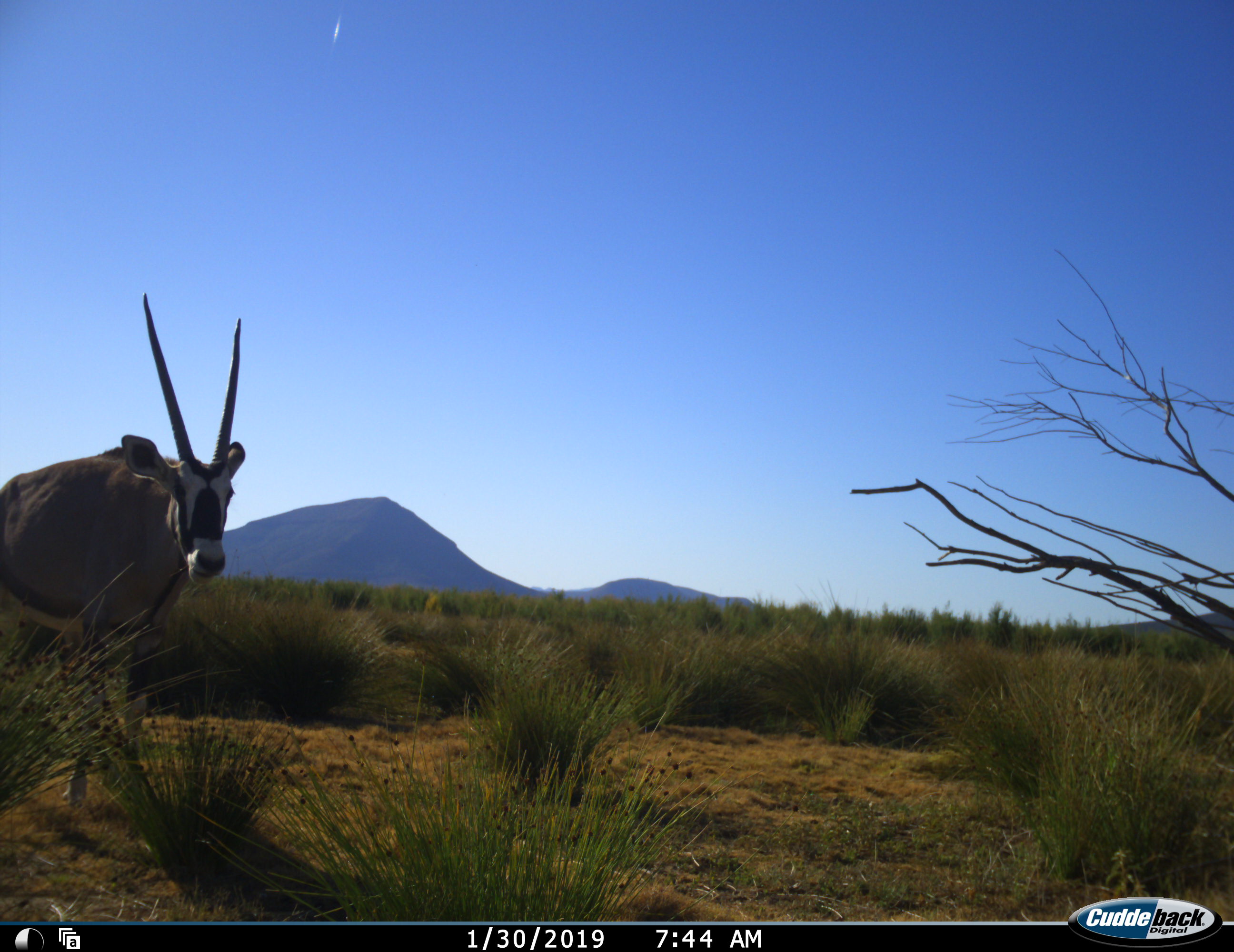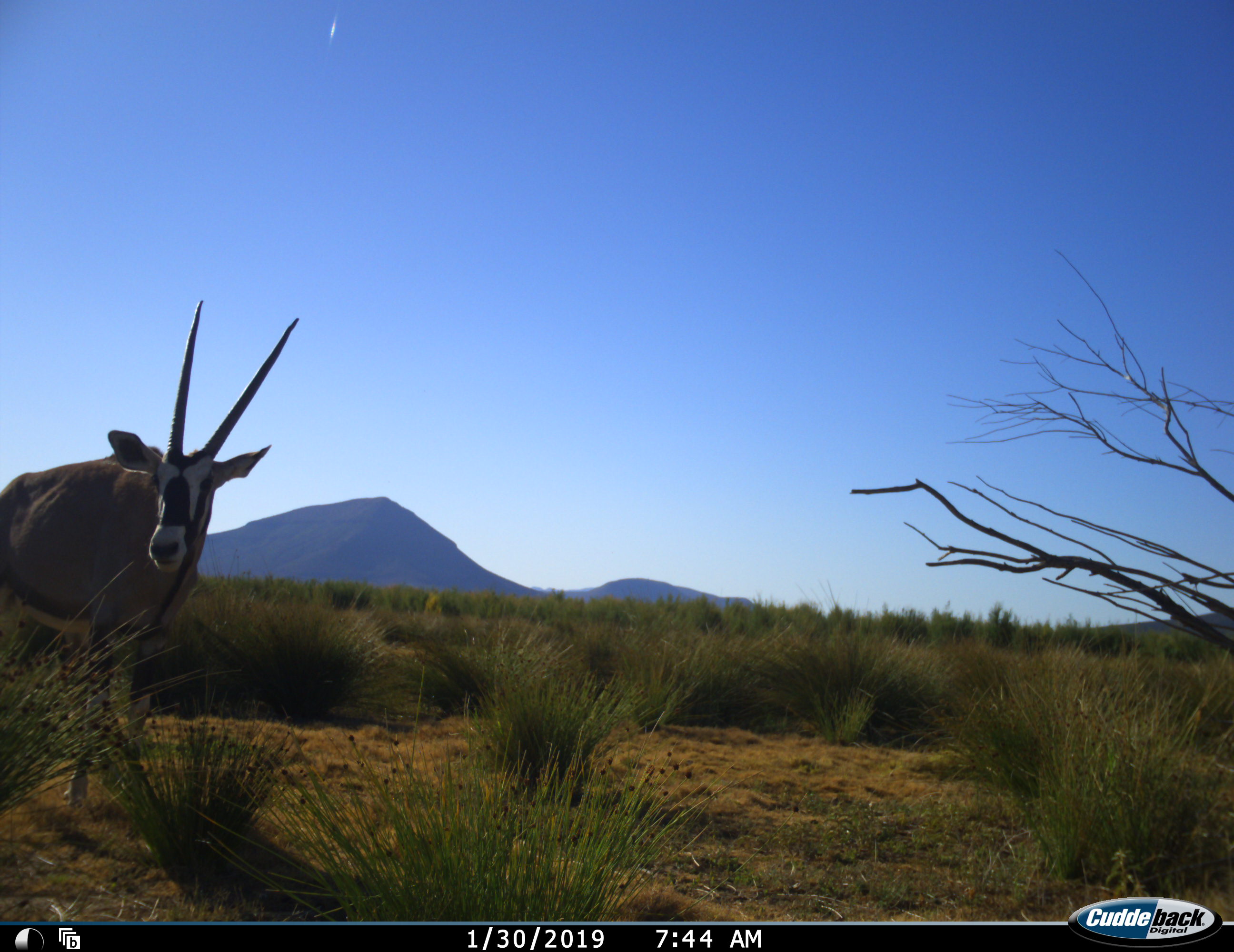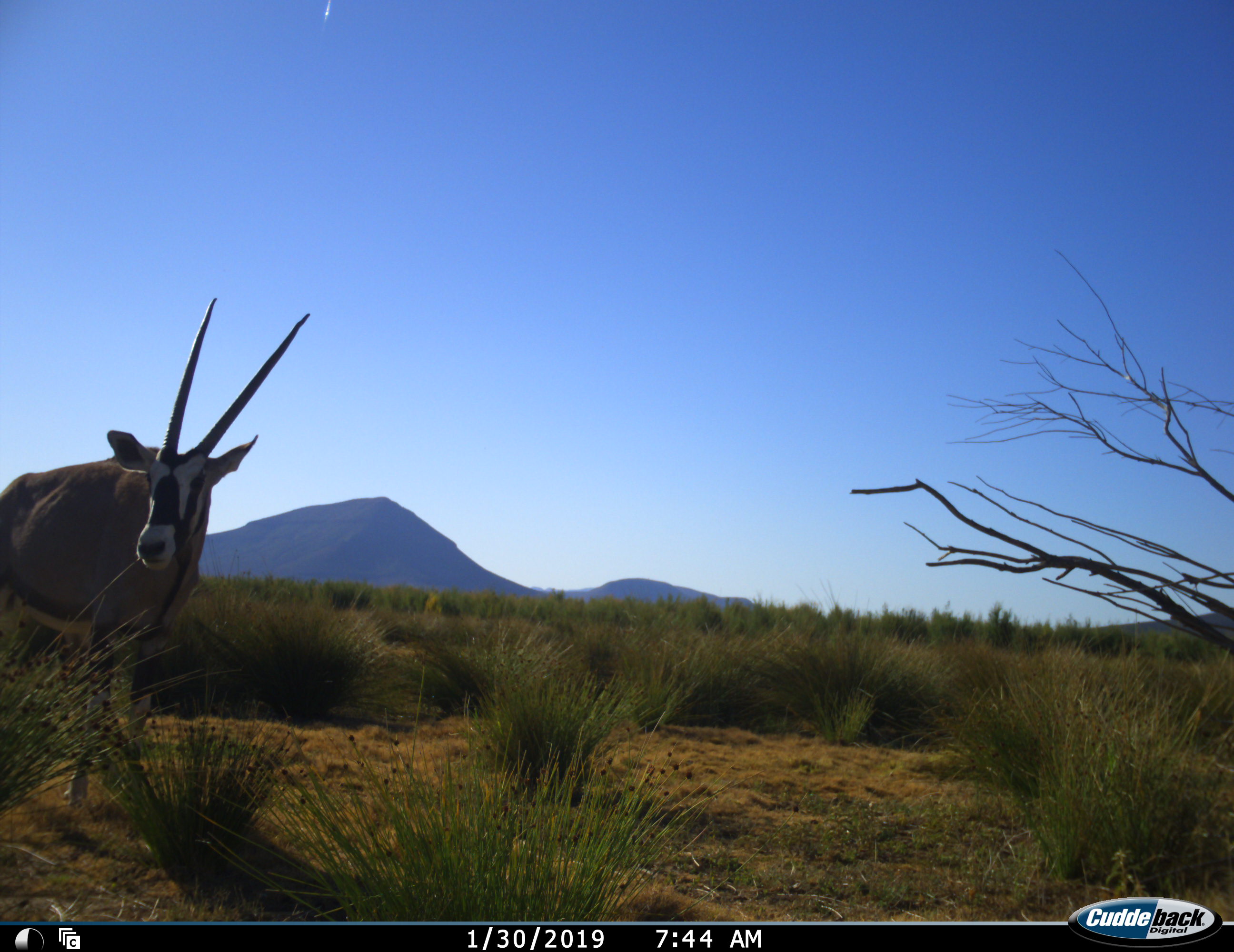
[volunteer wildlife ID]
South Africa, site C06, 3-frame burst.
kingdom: Animalia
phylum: Chordata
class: Mammalia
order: Artiodactyla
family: Bovidae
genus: Oryx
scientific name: Oryx gazella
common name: gemsbok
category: gemsbokoryx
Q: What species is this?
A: Gemsbokoryx (gemsbok) (Oryx gazella).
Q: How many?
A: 1.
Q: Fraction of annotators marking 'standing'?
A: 70%.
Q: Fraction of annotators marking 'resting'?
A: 10%.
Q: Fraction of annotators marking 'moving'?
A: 10%.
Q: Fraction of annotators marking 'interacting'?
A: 0%.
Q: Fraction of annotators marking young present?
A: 0%.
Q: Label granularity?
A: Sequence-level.